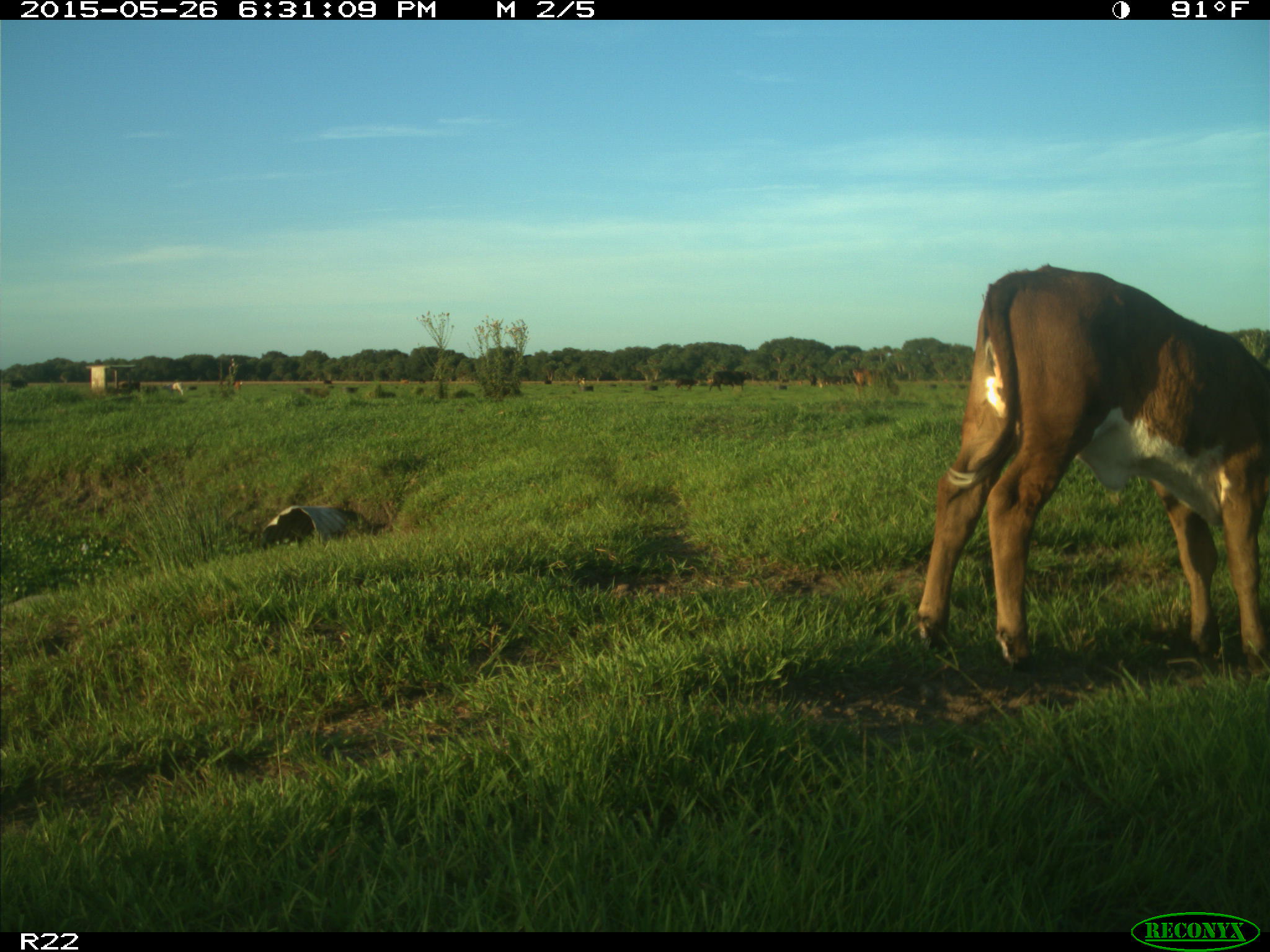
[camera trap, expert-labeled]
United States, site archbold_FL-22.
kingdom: Animalia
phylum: Chordata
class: Mammalia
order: Artiodactyla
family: Bovidae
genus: Bos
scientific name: Bos taurus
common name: domestic cow